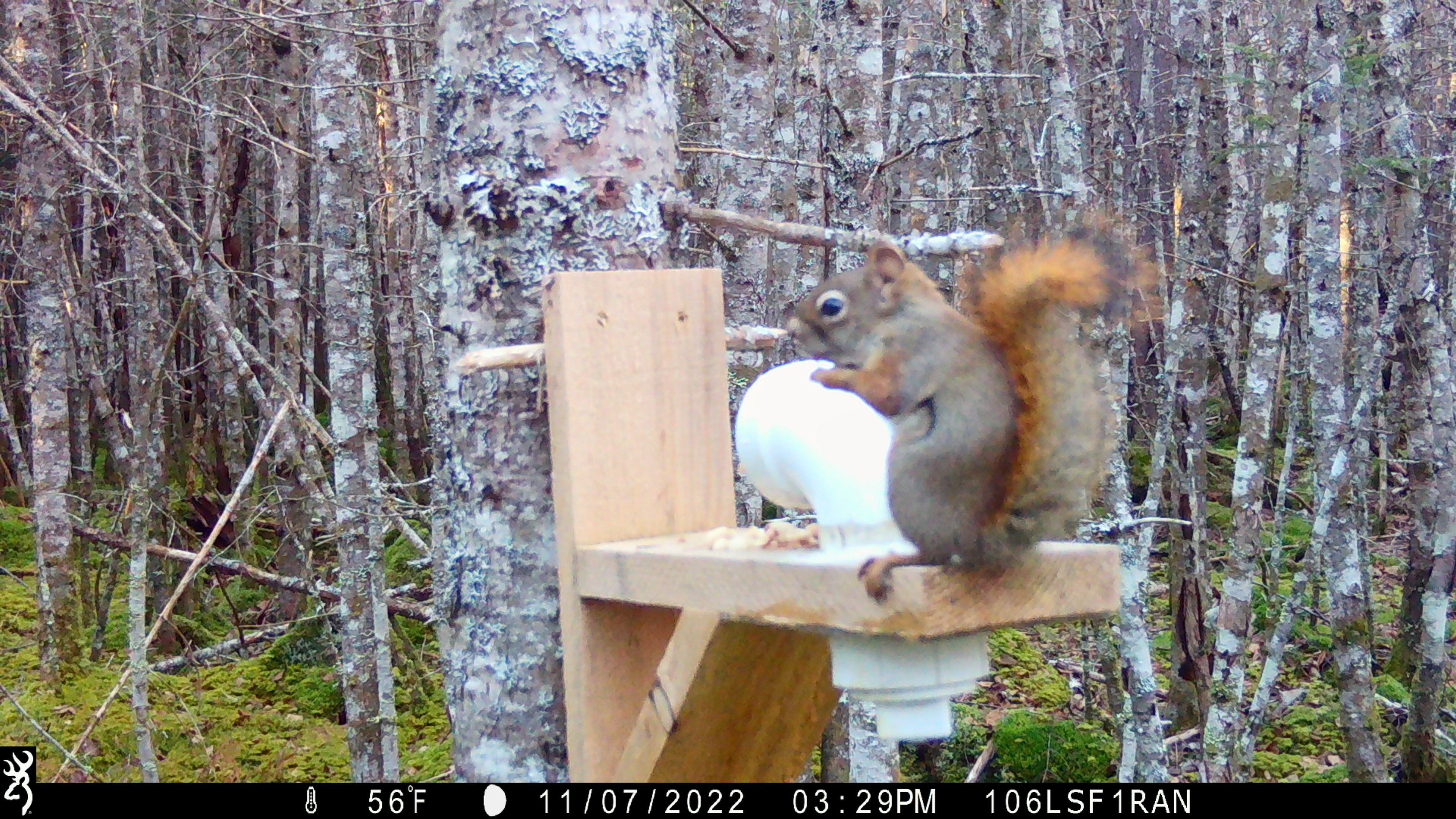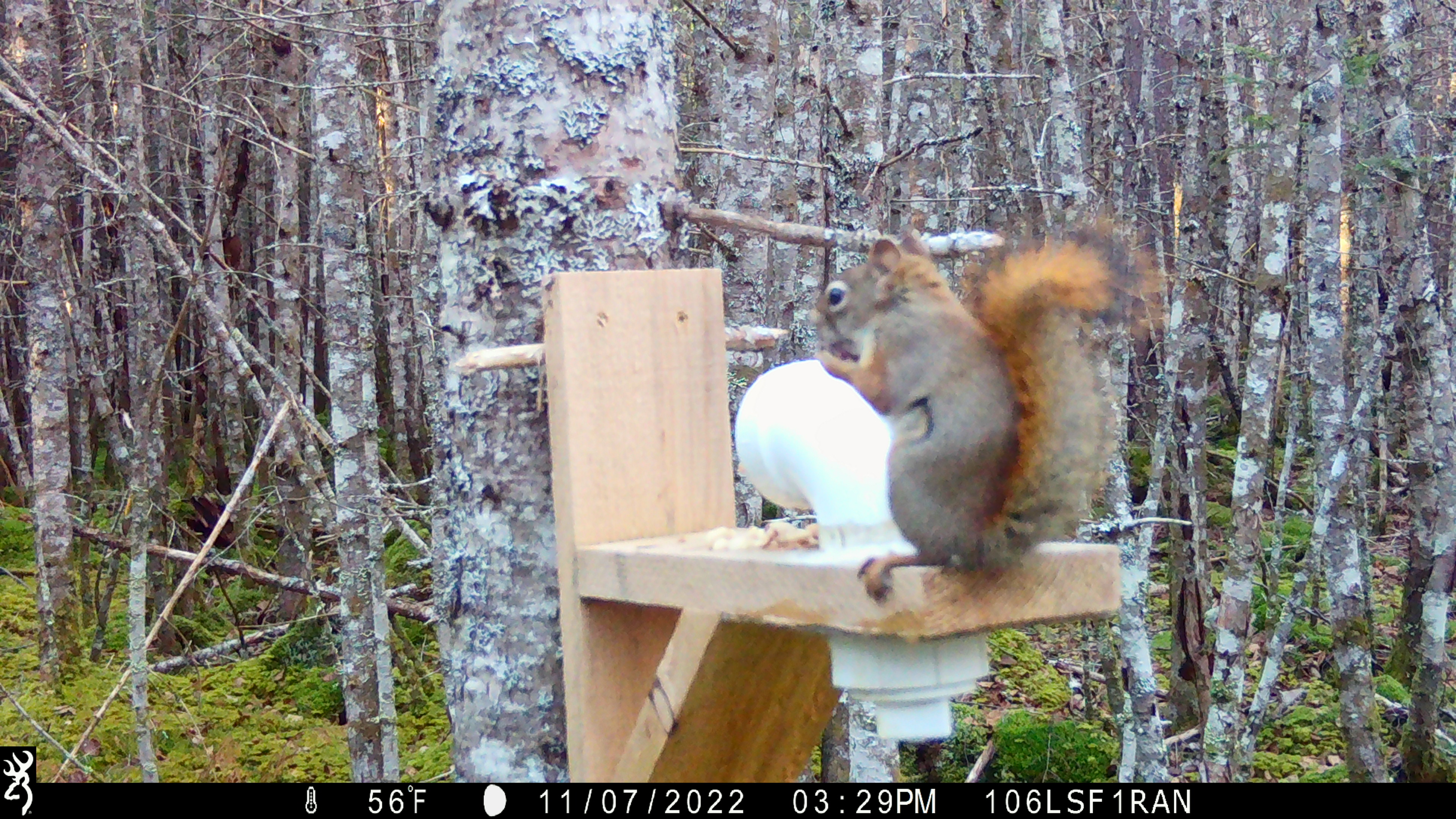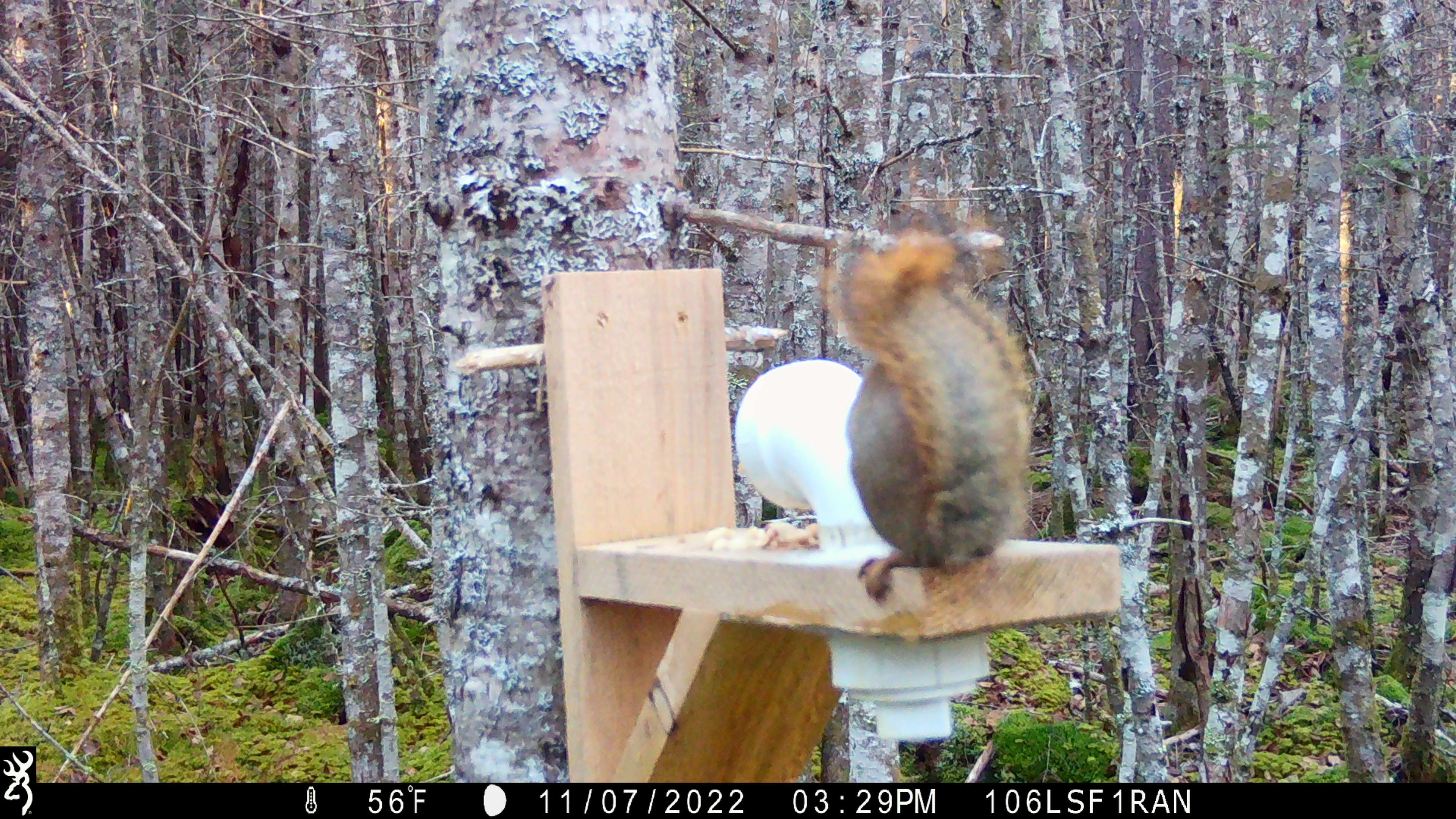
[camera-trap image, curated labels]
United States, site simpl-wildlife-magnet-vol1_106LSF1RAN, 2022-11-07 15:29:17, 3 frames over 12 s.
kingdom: Animalia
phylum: Chordata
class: Mammalia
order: Rodentia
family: Sciuridae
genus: Tamiasciurus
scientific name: Tamiasciurus hudsonicus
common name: red squirrel